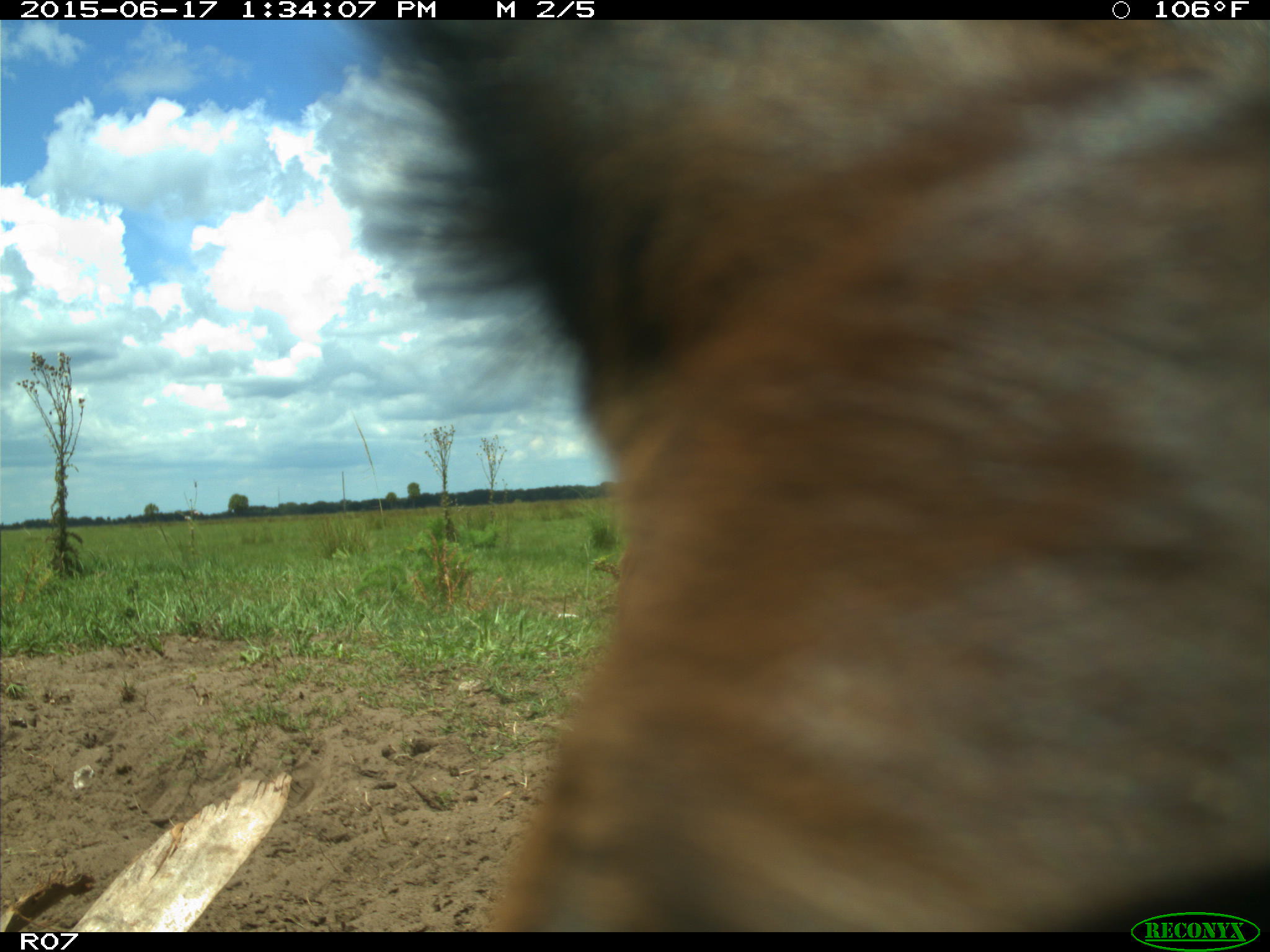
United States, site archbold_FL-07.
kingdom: Animalia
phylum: Chordata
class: Mammalia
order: Artiodactyla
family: Bovidae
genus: Bos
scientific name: Bos taurus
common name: domestic cow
Bos taurus (domestic cow).